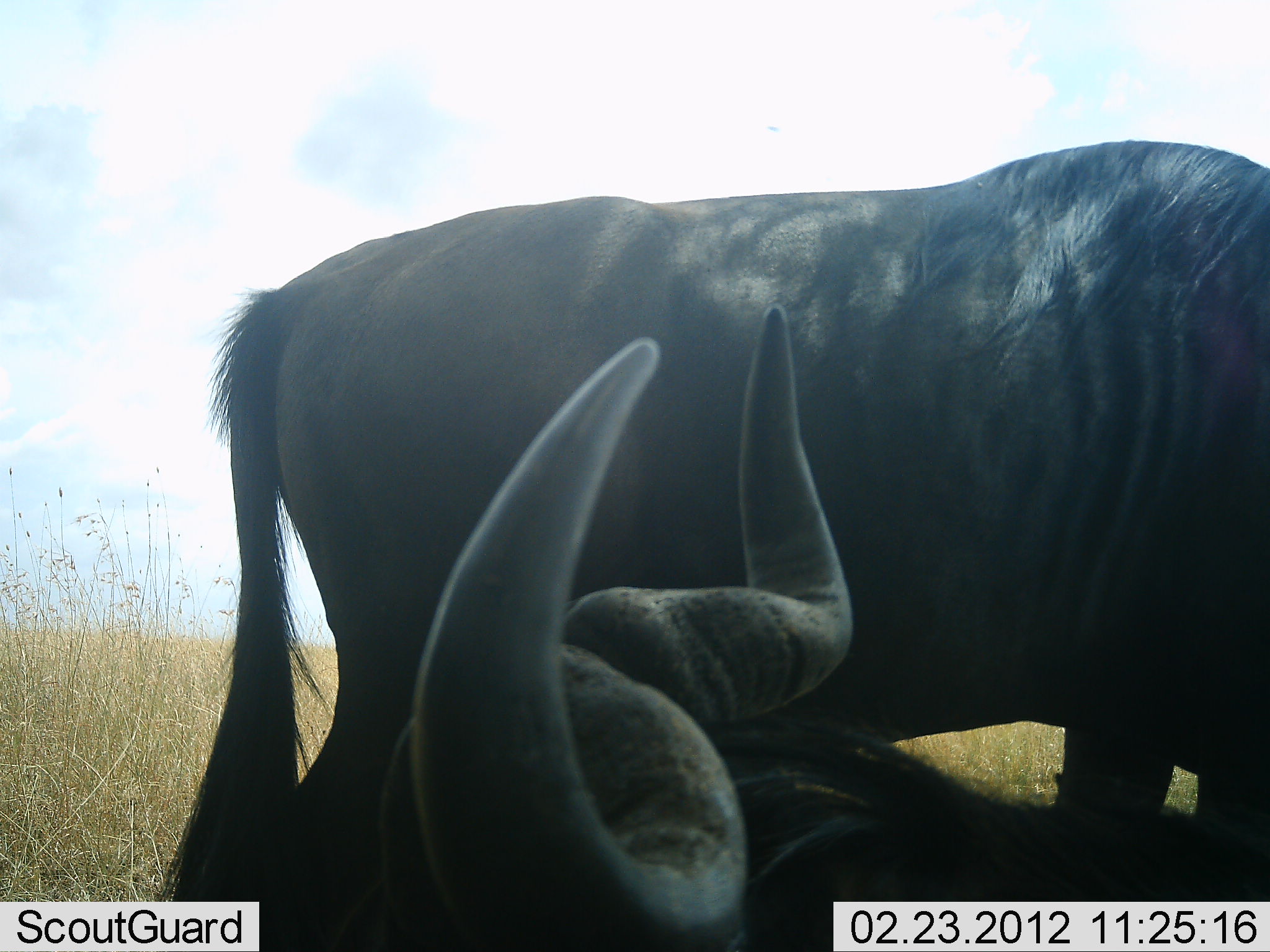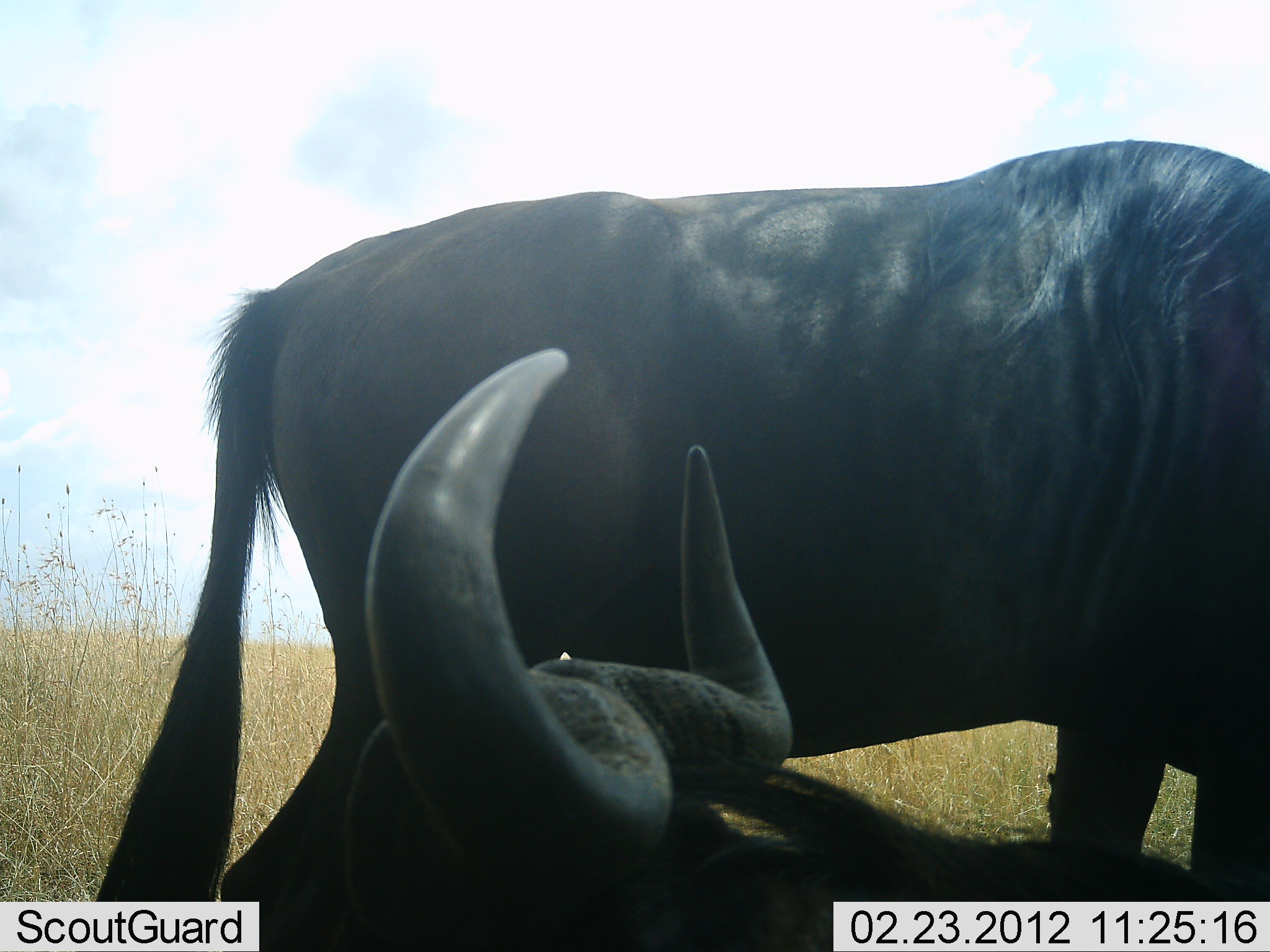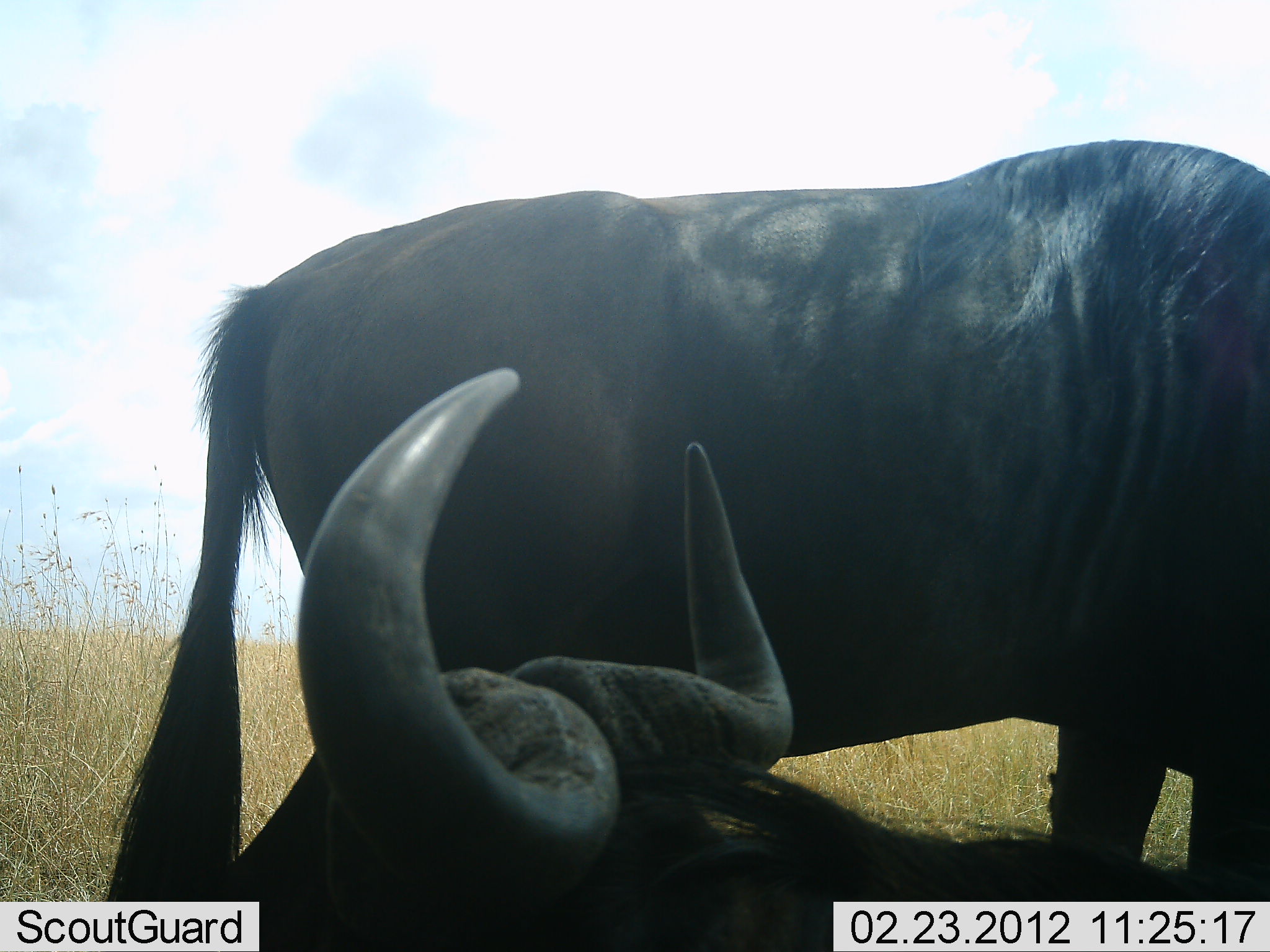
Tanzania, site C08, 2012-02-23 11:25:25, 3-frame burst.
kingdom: Animalia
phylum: Chordata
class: Mammalia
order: Artiodactyla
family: Bovidae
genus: Connochaetes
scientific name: Connochaetes taurinus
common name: blue wildebeest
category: wildebeest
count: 2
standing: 91%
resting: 86%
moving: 0%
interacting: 0%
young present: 0%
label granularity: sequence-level